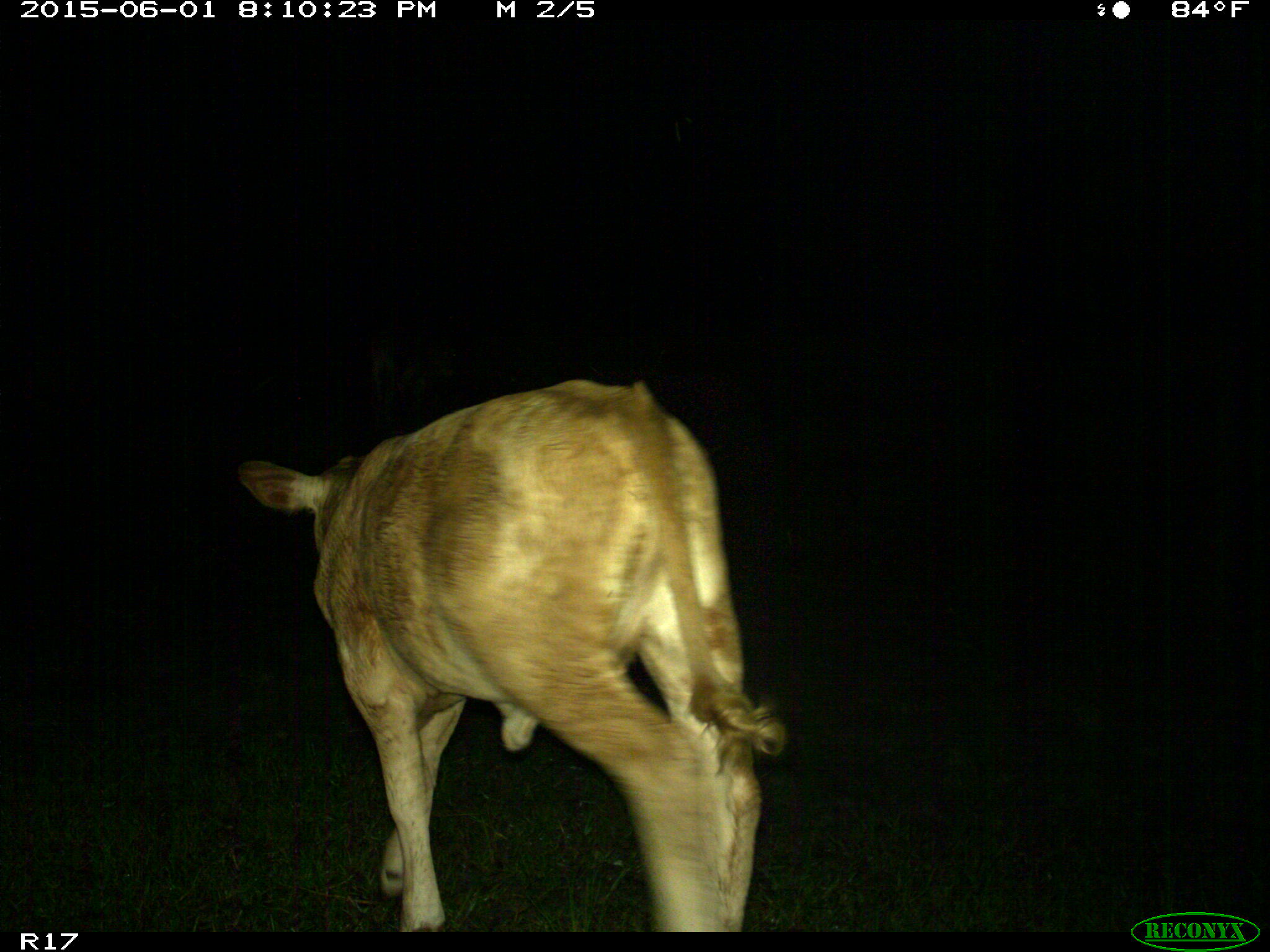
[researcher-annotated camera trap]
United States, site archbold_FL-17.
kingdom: Animalia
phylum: Chordata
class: Mammalia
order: Artiodactyla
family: Bovidae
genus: Bos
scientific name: Bos taurus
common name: domestic cow